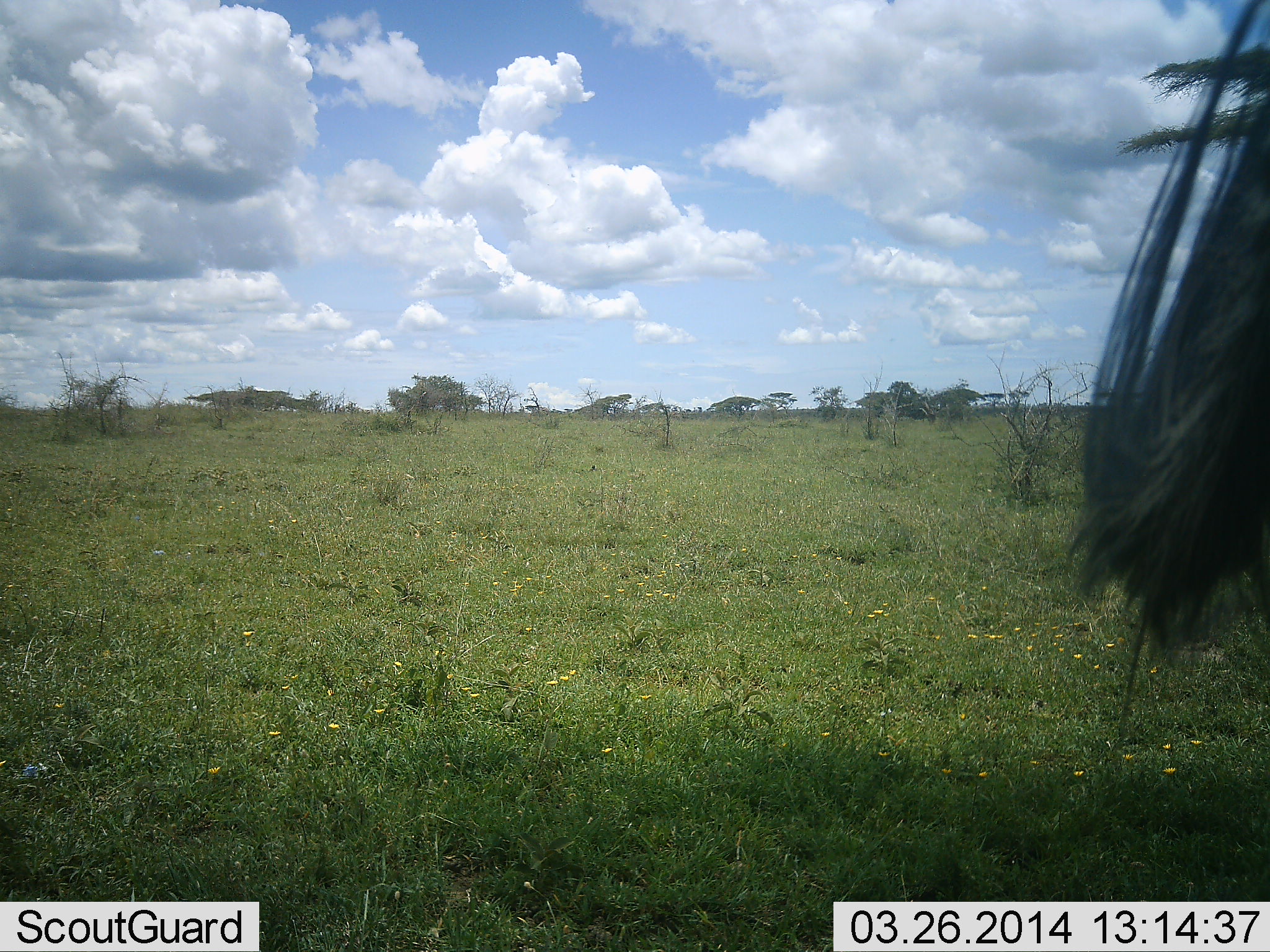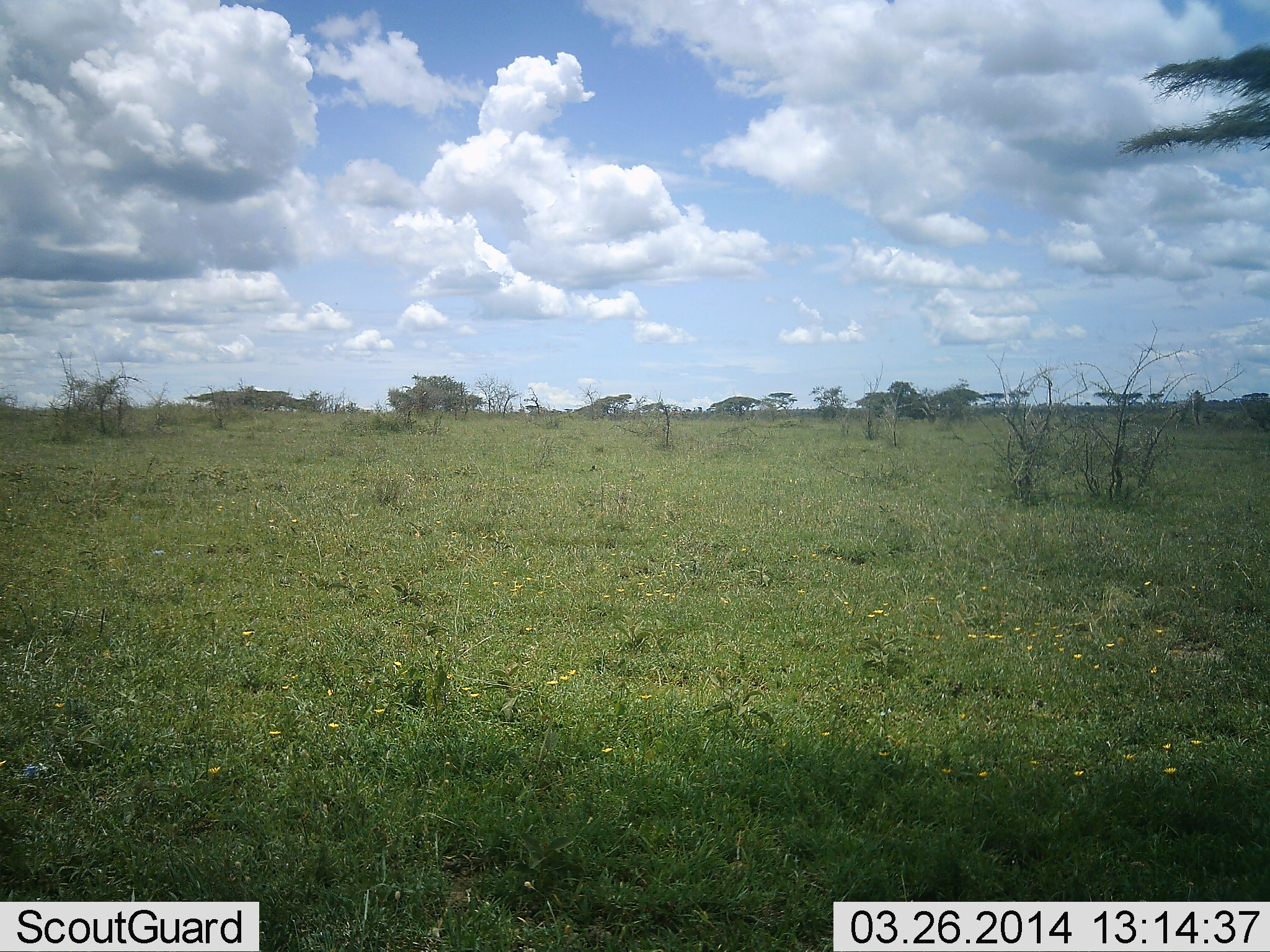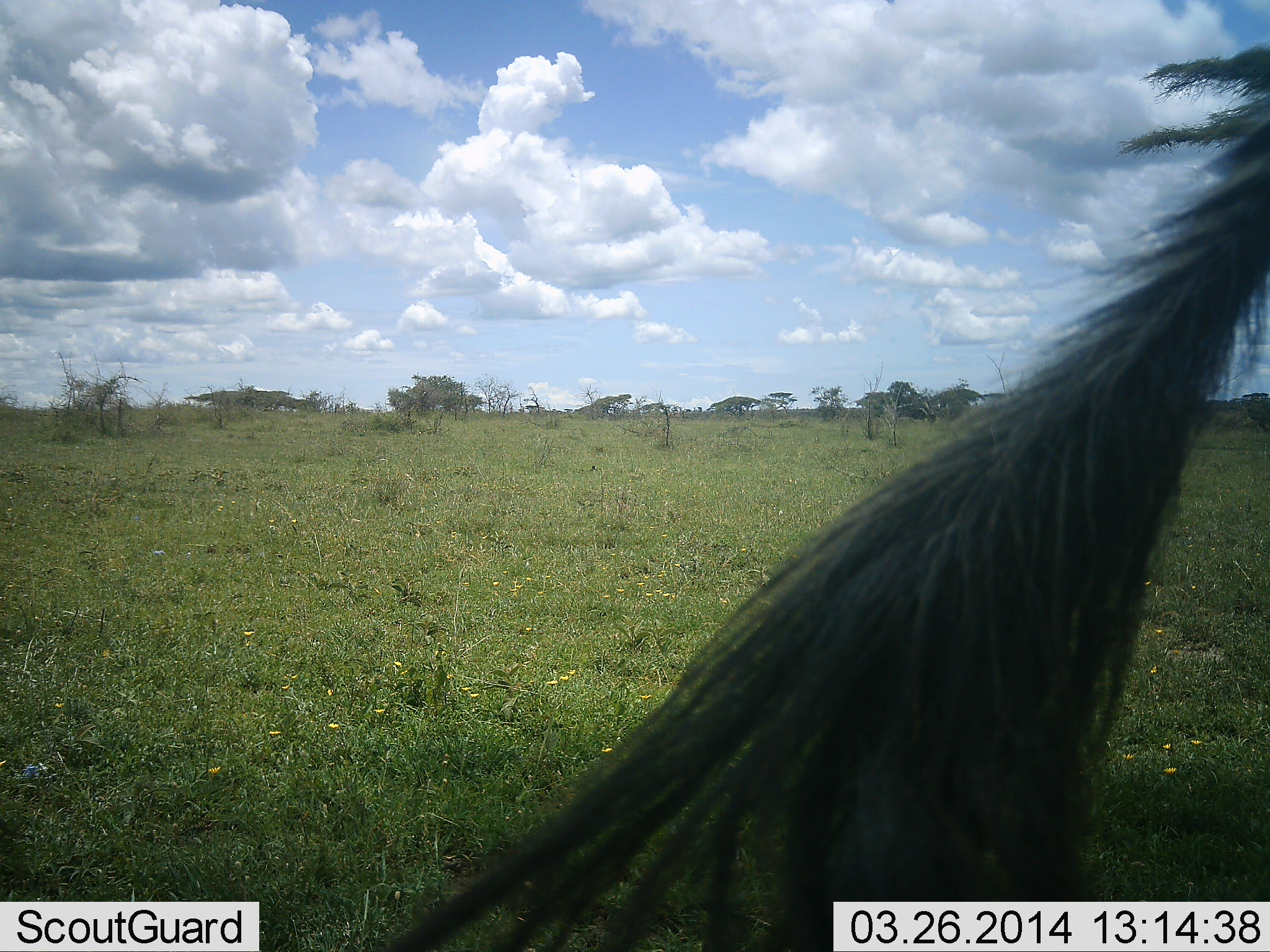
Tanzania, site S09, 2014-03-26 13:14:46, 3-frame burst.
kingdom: Animalia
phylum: Chordata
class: Mammalia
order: Artiodactyla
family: Bovidae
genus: Connochaetes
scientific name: Connochaetes taurinus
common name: blue wildebeest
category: wildebeest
Wildebeest (blue wildebeest) (Connochaetes taurinus), count 1. Behavior (volunteer vote fractions): standing 80%, resting 10%, moving 10%, interacting 0%. Young present (vote fraction): 0%. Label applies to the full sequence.